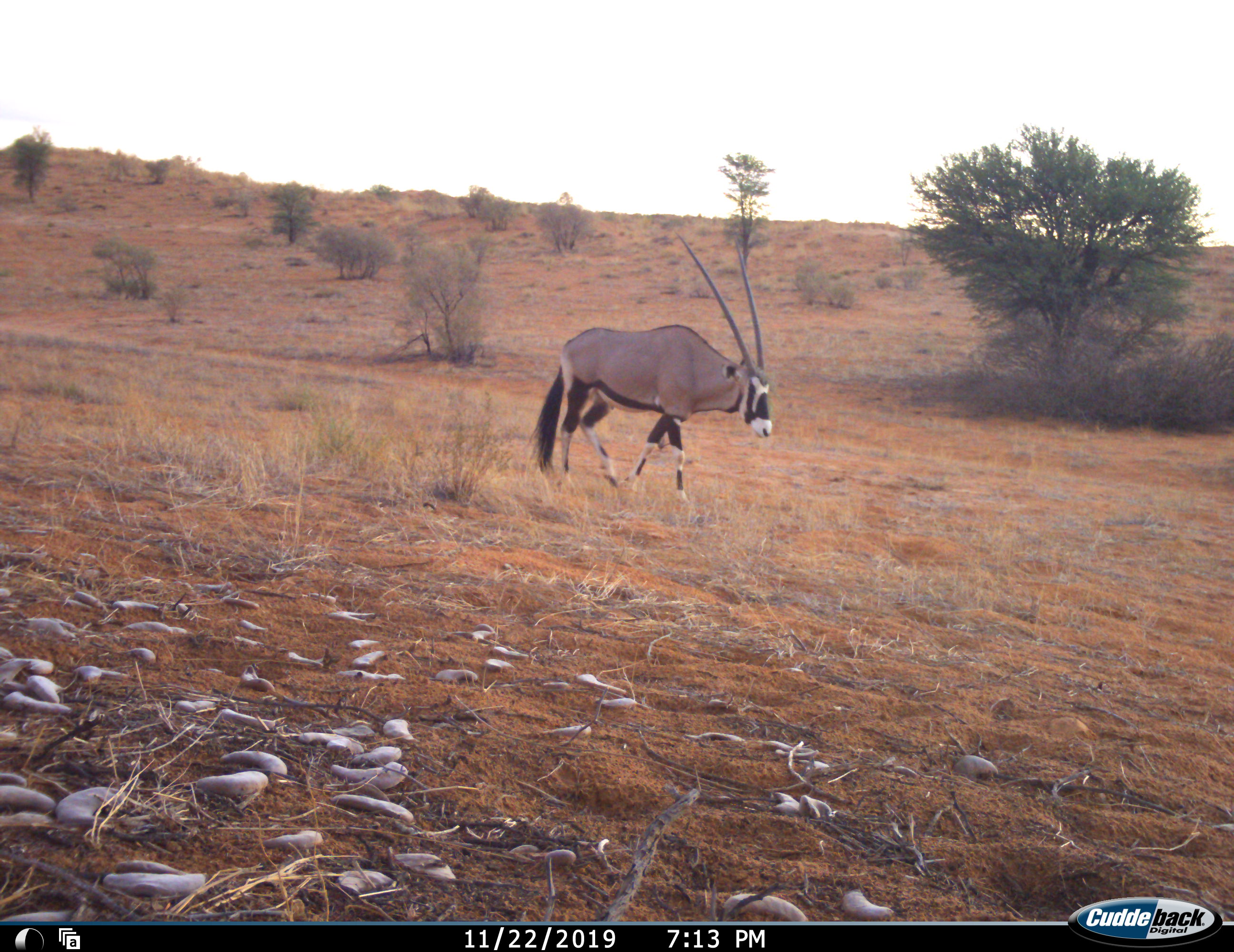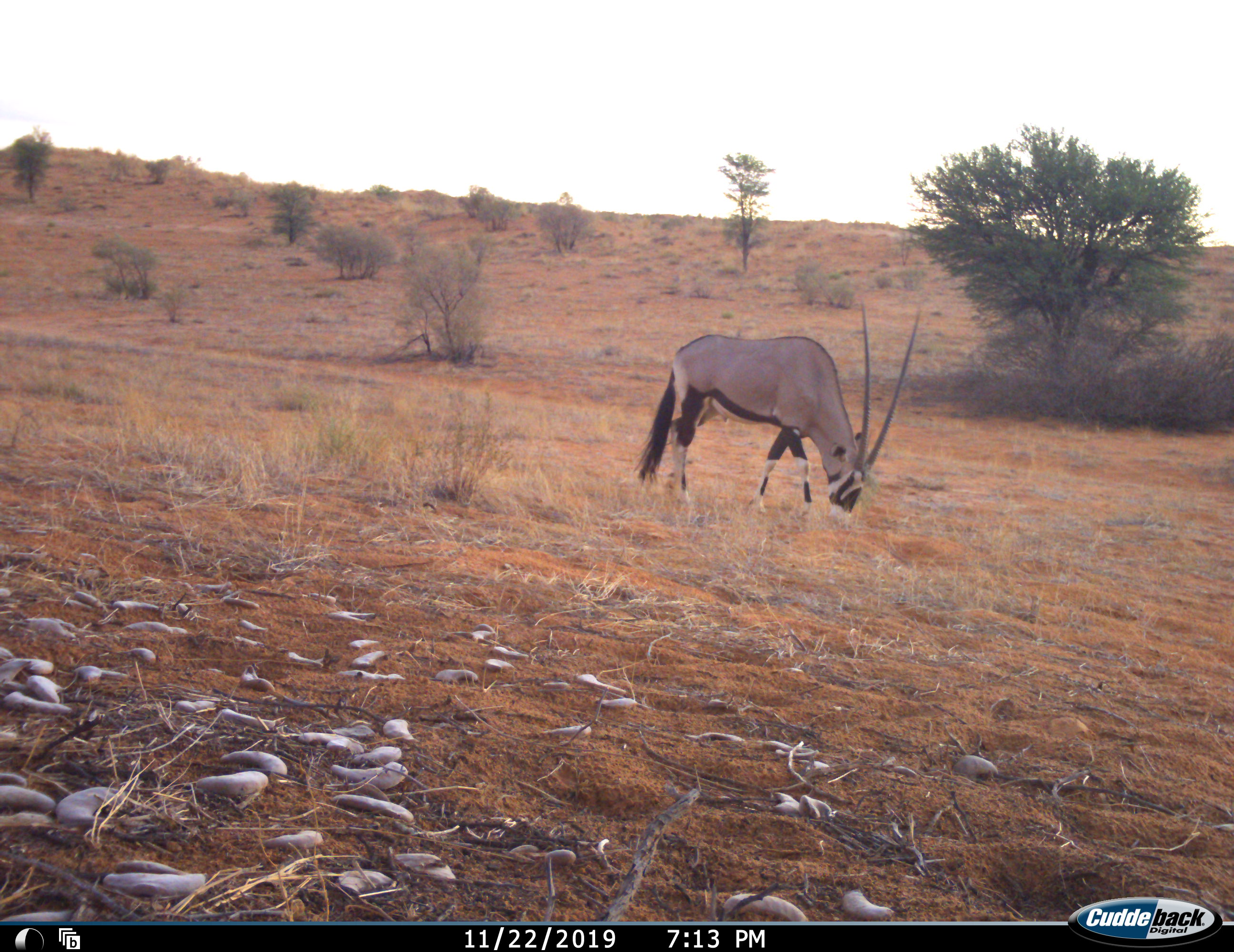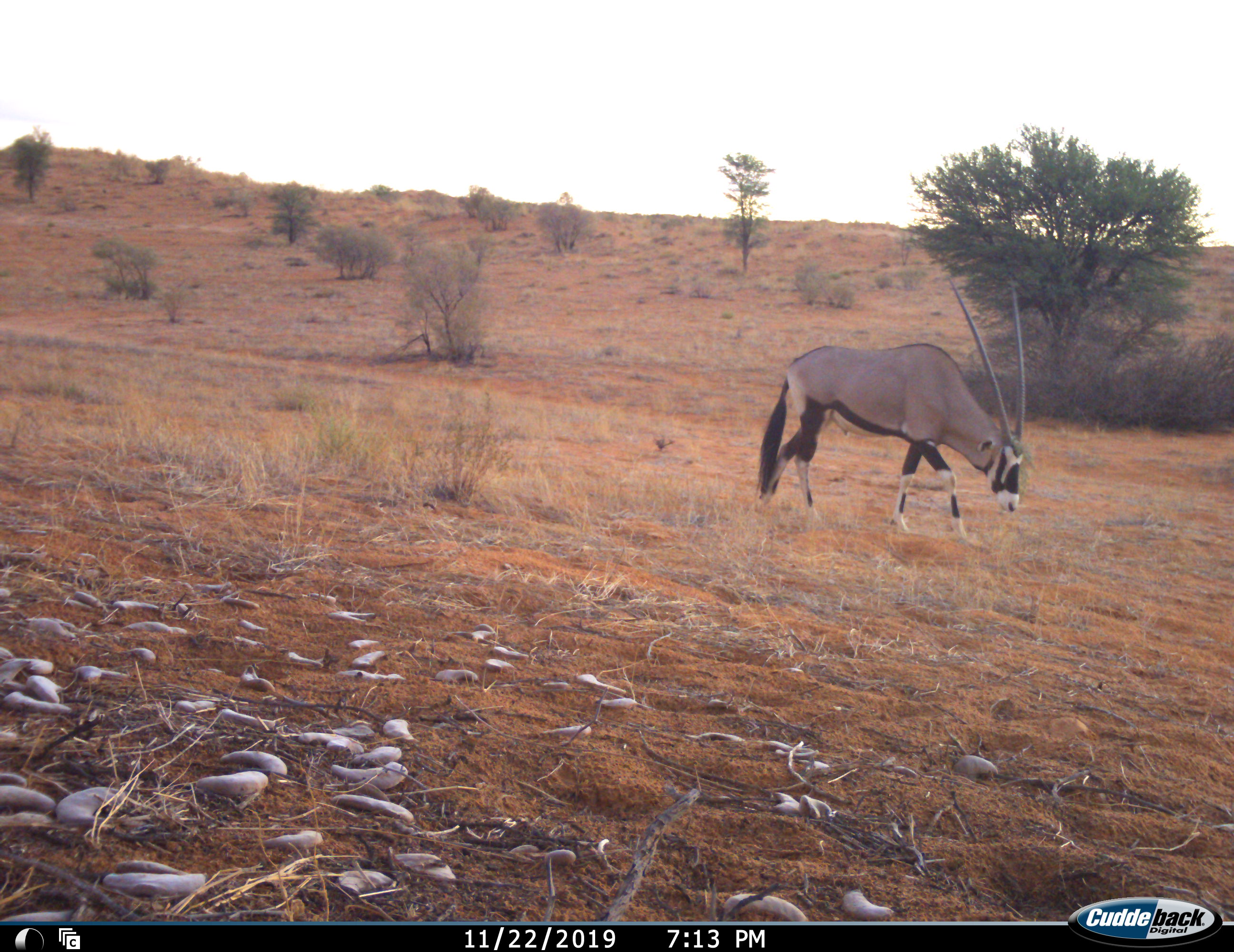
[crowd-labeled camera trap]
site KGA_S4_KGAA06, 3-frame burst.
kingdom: Animalia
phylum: Chordata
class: Mammalia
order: Artiodactyla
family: Bovidae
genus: Oryx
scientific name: Oryx gazella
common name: gemsbok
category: oryx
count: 1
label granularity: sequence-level